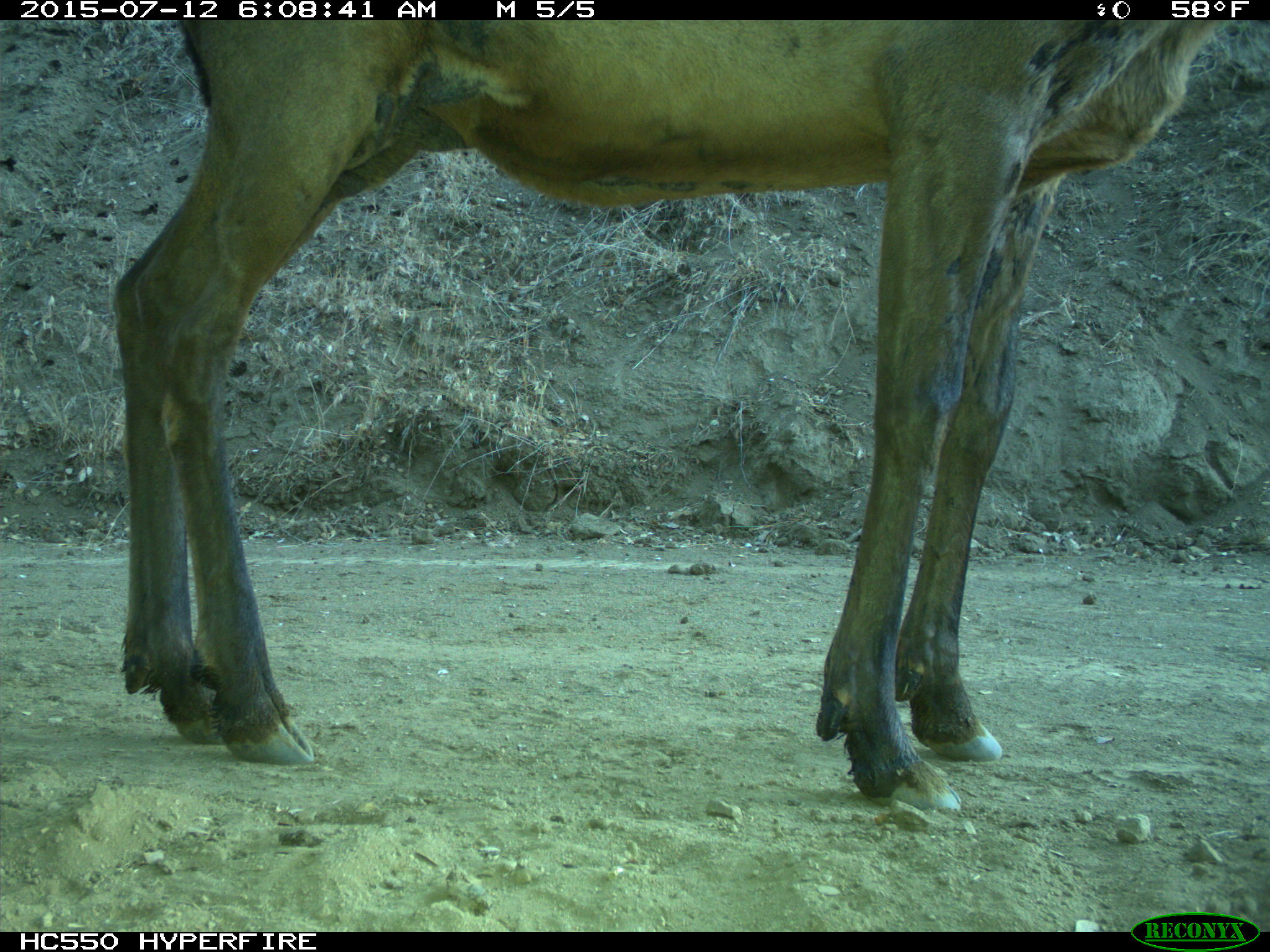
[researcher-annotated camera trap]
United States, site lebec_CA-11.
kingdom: Animalia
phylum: Chordata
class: Mammalia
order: Artiodactyla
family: Cervidae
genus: Cervus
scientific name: Cervus canadensis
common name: elk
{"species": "Cervus canadensis (elk)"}